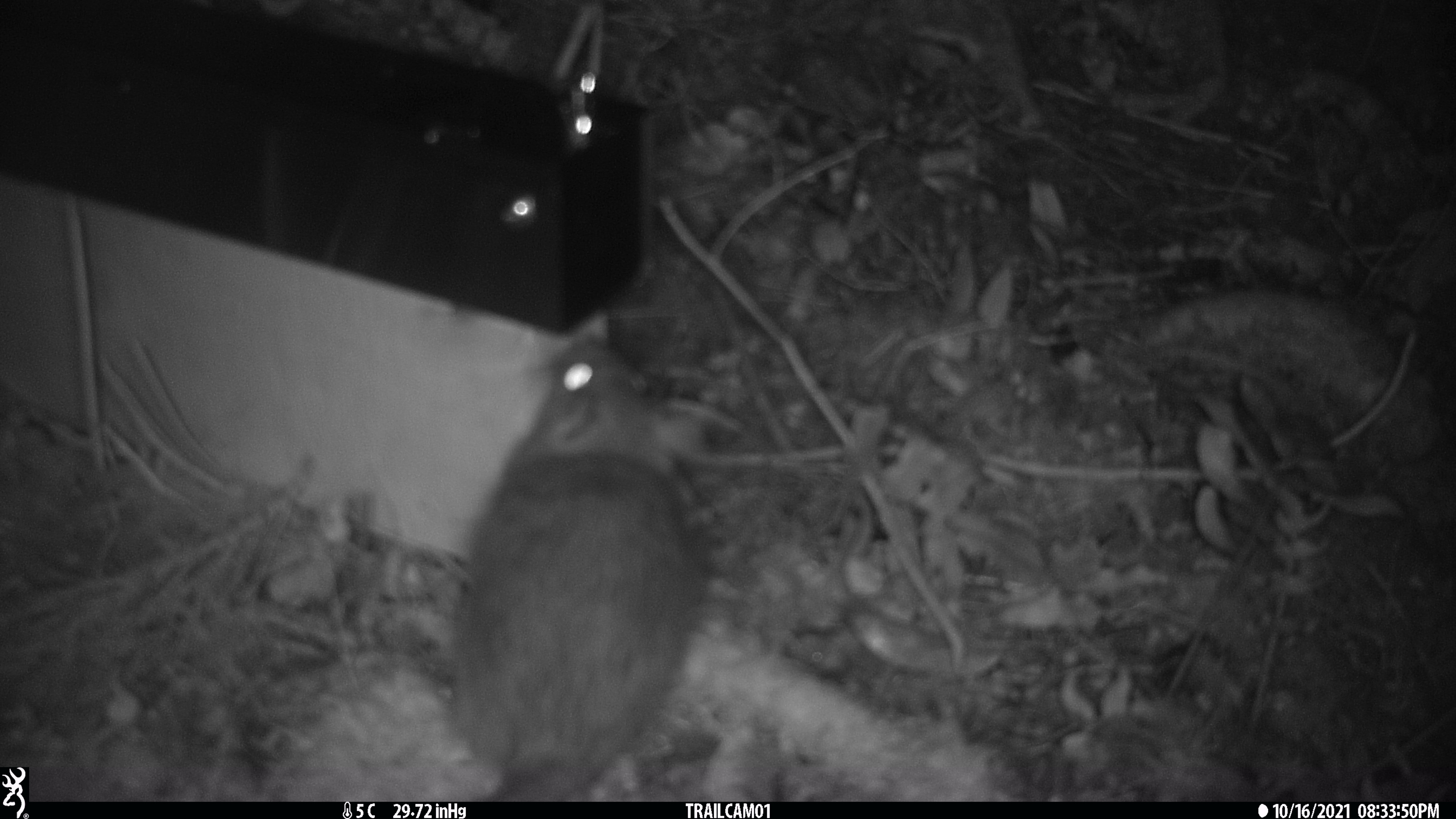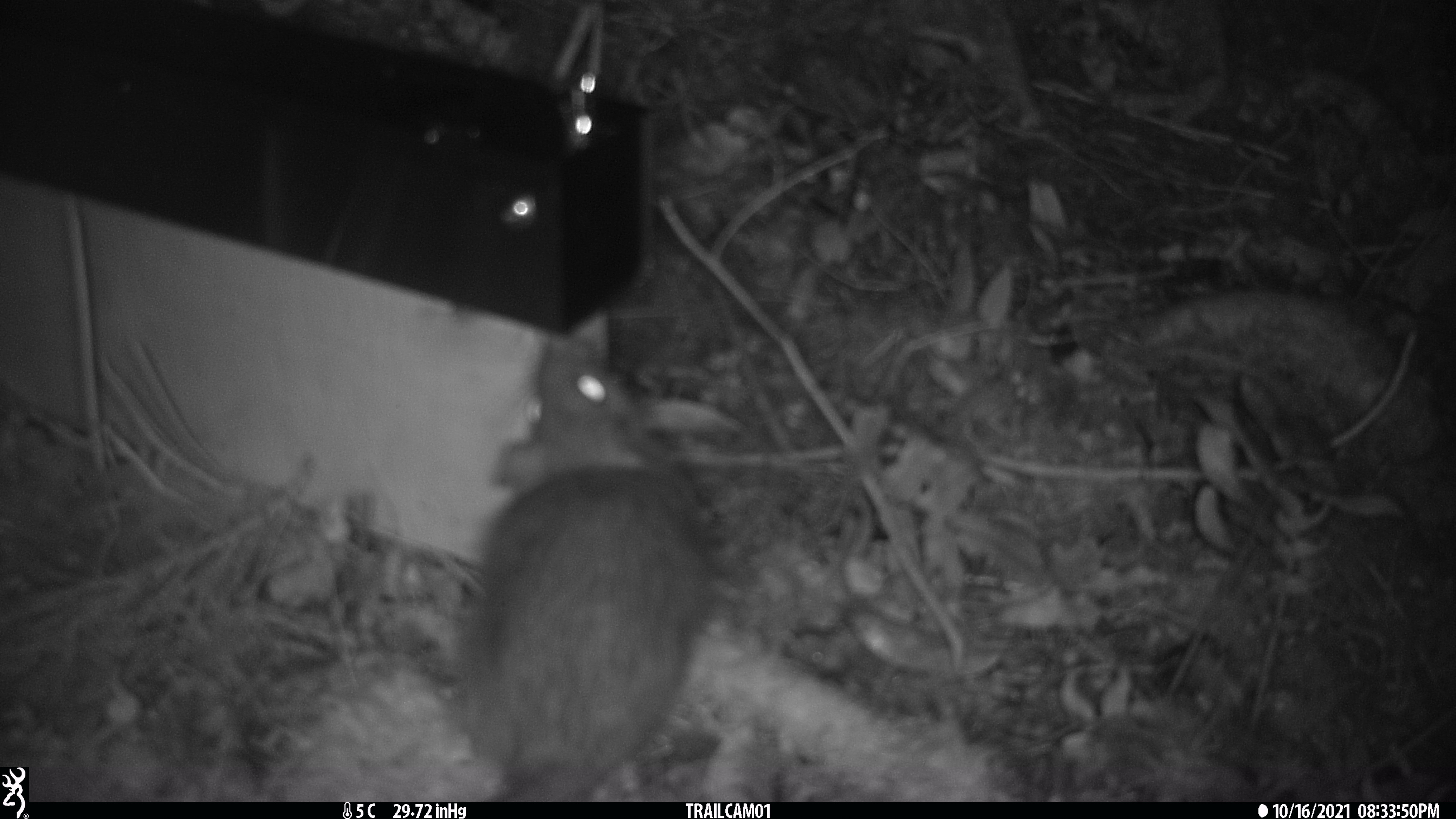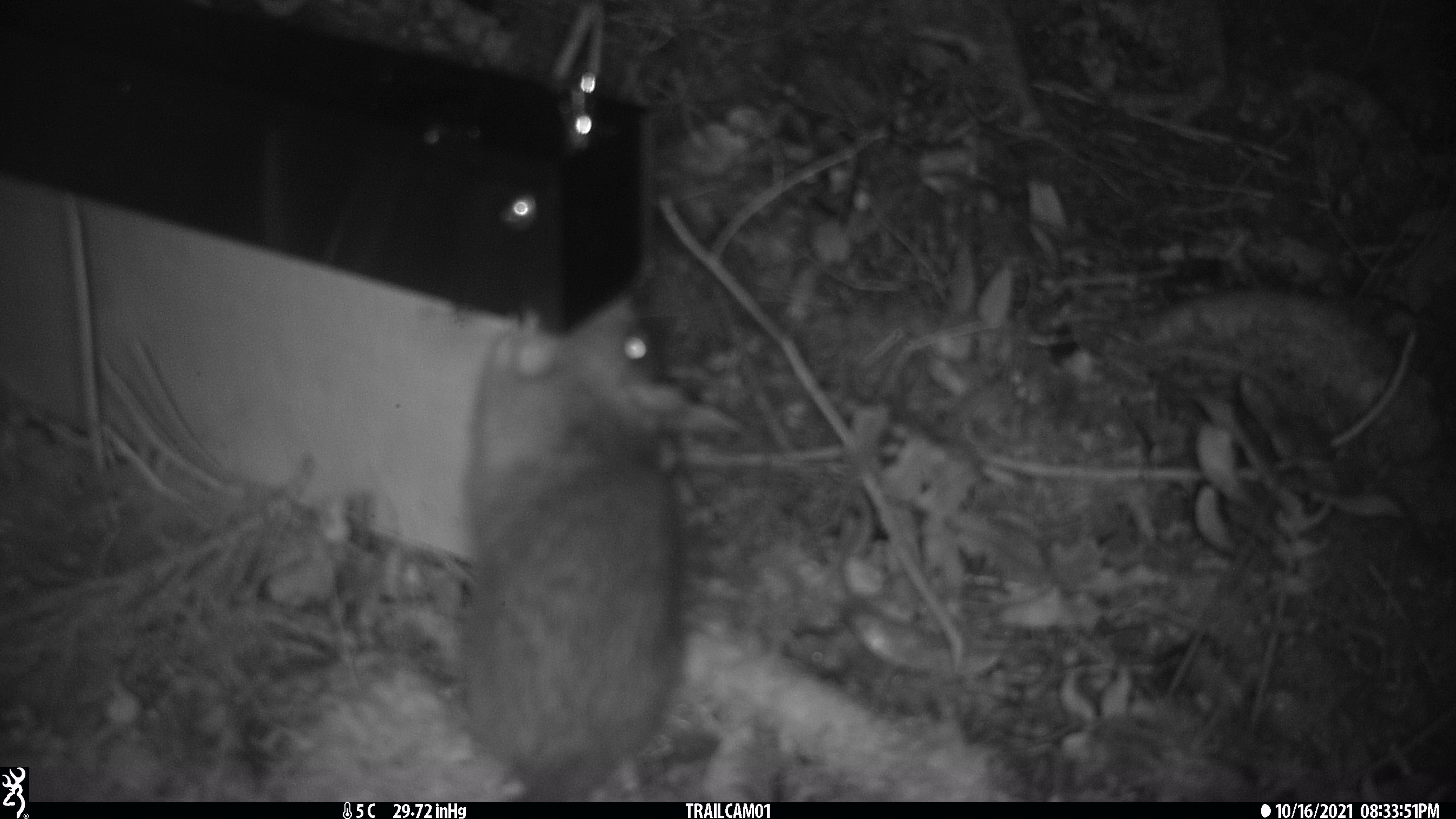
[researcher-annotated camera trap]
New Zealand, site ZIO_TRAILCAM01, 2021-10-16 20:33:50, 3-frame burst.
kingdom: Animalia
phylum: Chordata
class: Mammalia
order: Rodentia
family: Muridae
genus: Rattus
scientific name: Rattus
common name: rat